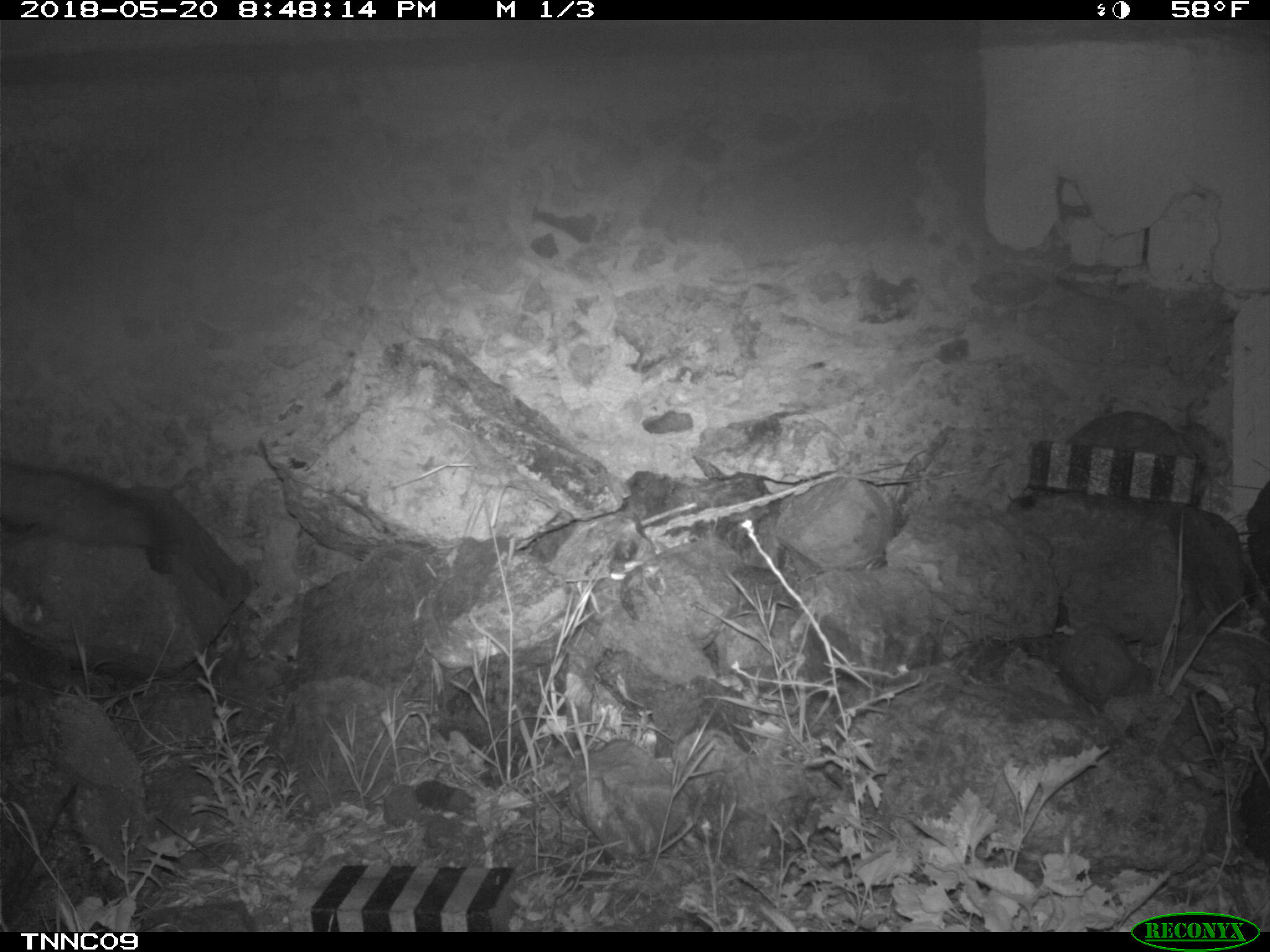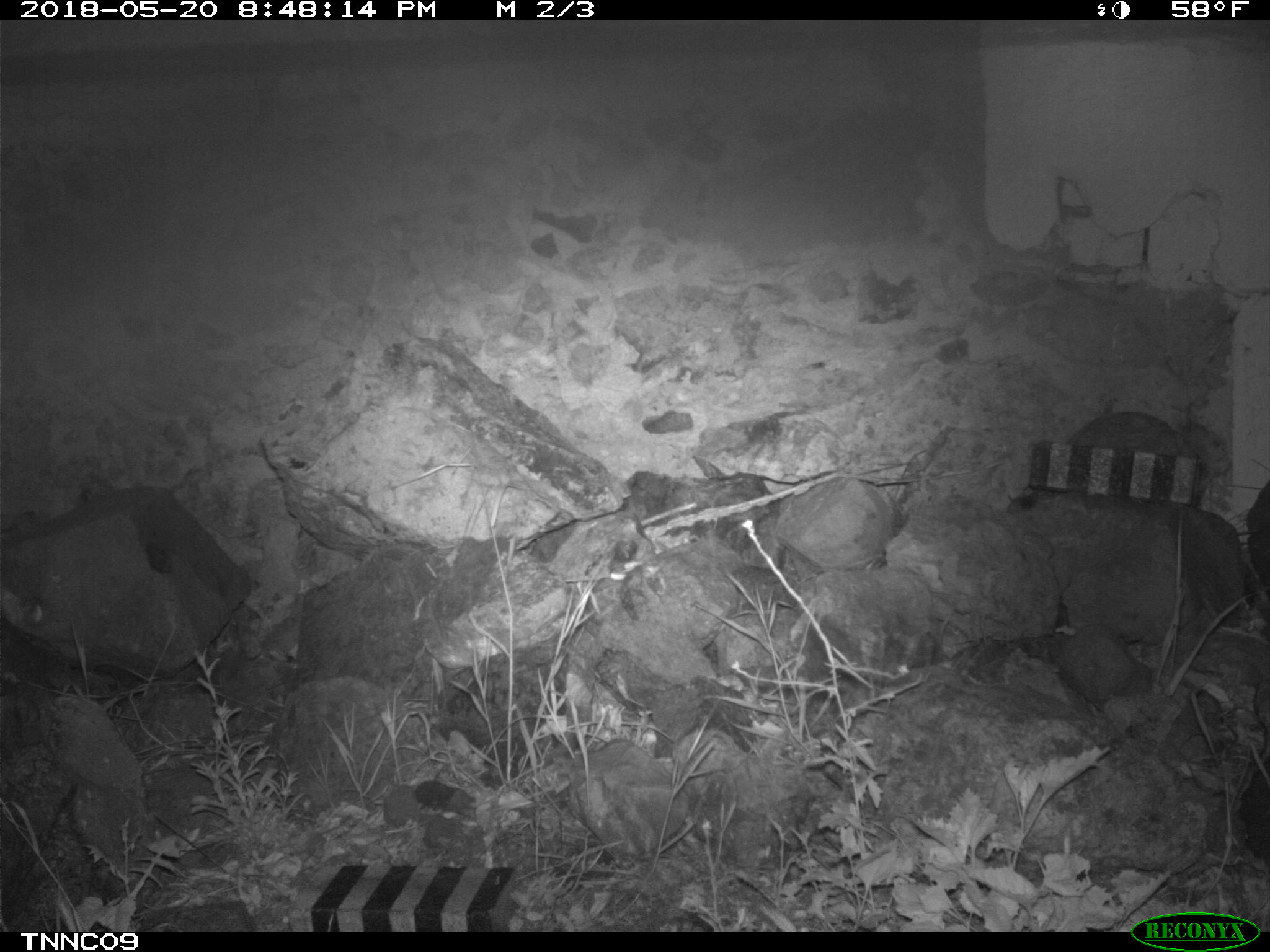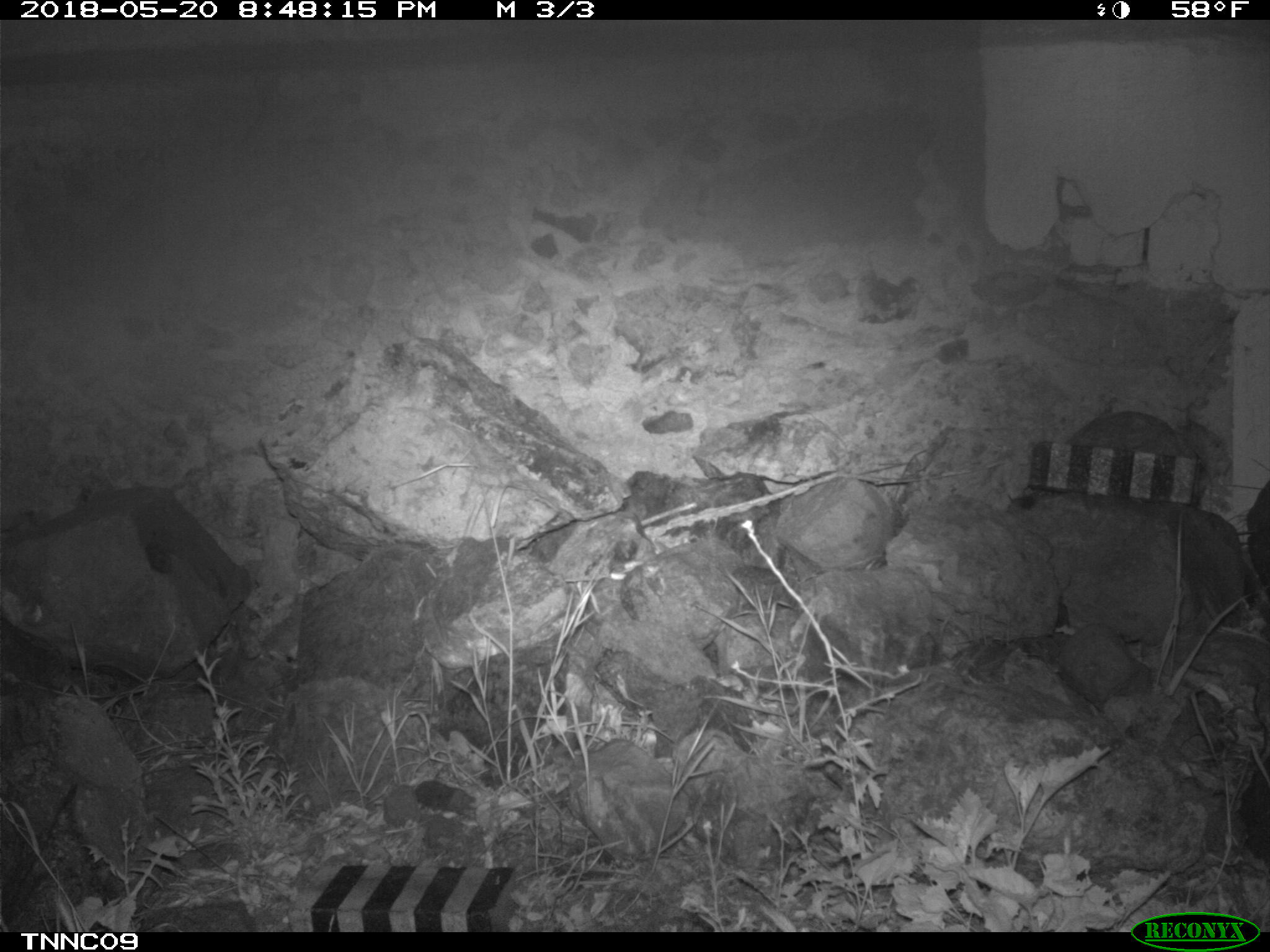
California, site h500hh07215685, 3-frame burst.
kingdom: Animalia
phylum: Chordata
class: Mammalia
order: Carnivora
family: Canidae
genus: Urocyon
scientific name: Urocyon littoralis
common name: island fox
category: fox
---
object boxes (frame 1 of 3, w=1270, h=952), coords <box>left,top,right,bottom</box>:
fox: <box>0,461,170,550</box>